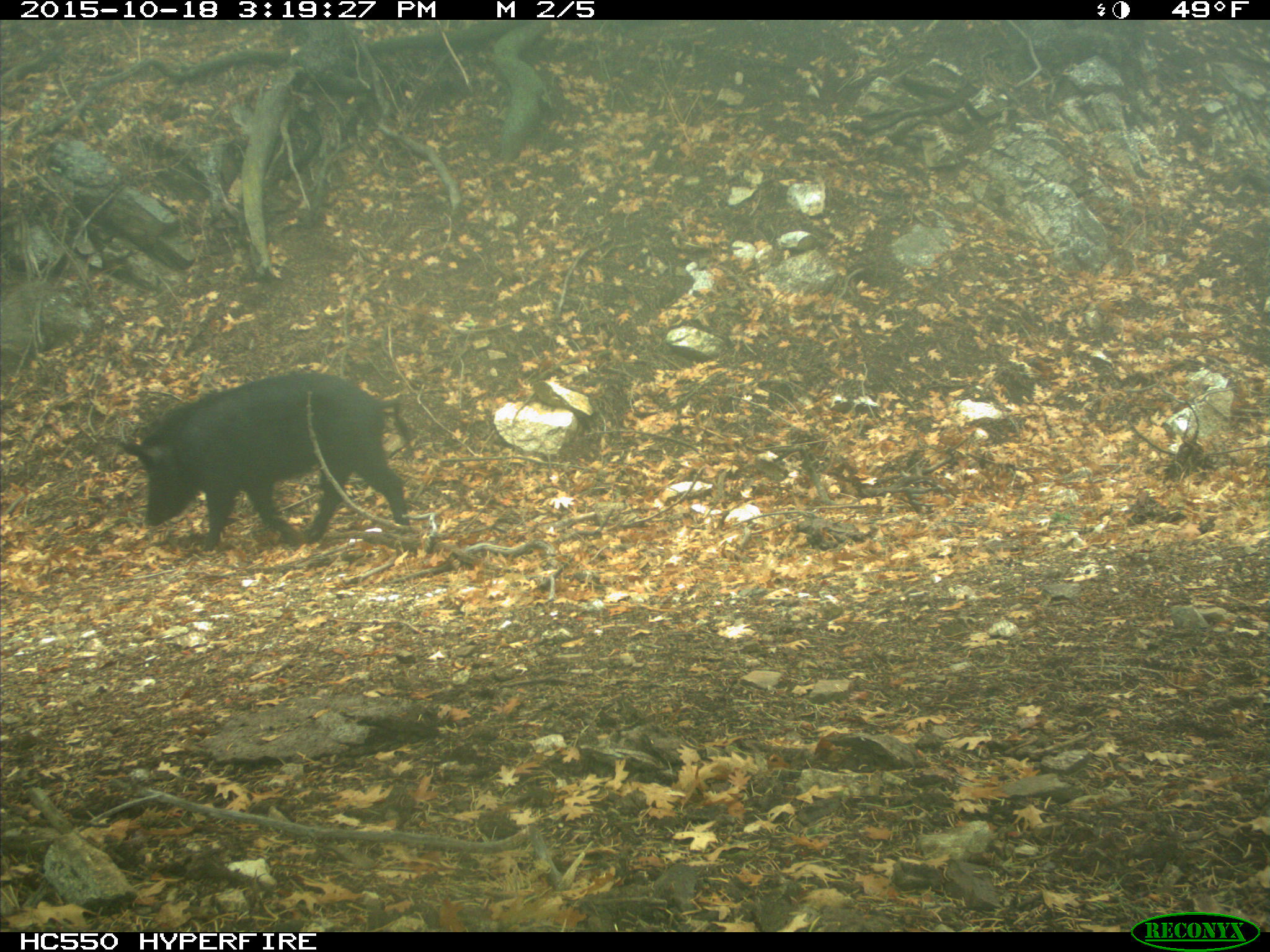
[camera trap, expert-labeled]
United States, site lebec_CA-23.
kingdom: Animalia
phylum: Chordata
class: Mammalia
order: Artiodactyla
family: Suidae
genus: Sus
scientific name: Sus scrofa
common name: wild boar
Sus scrofa (wild boar).